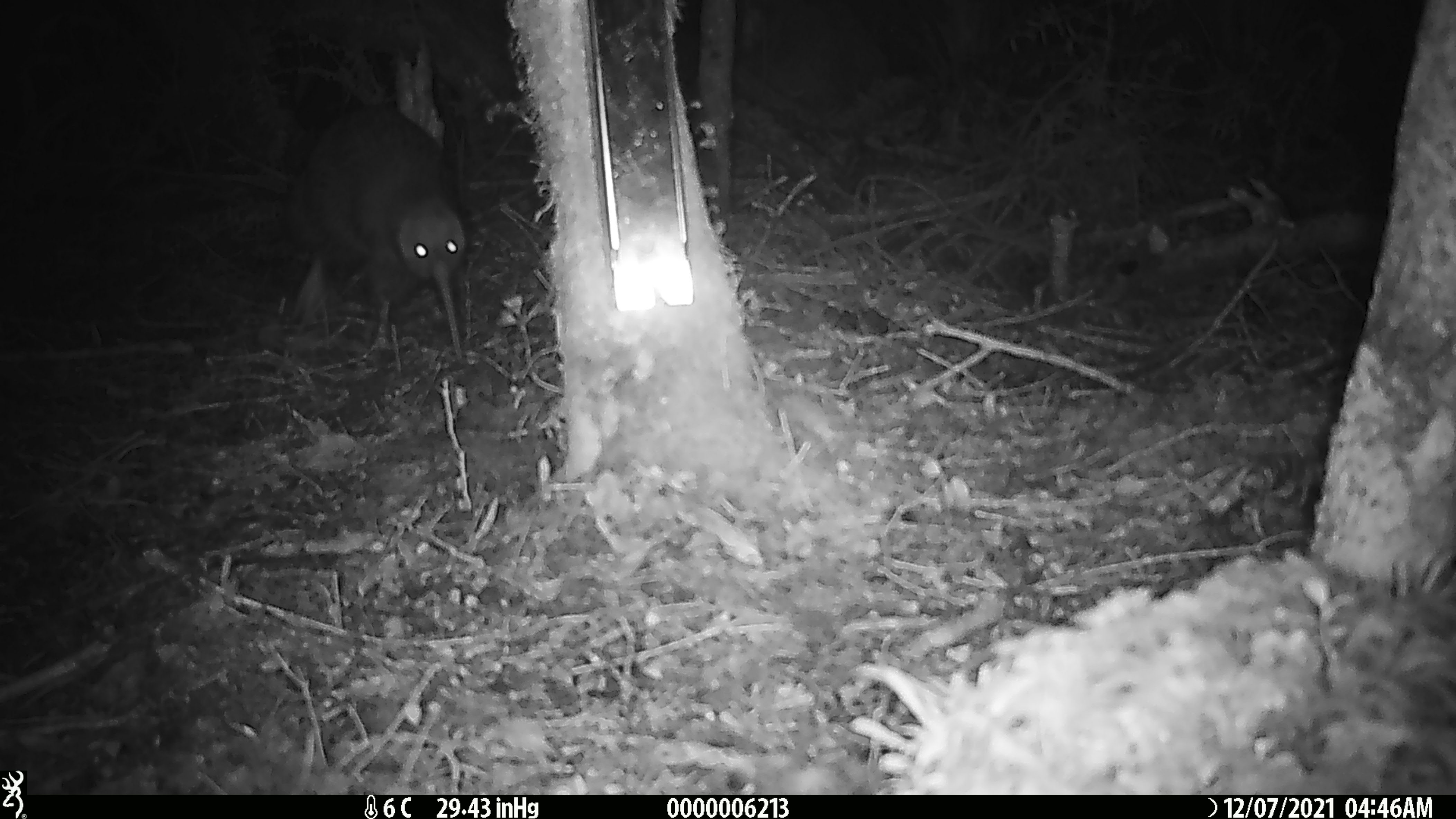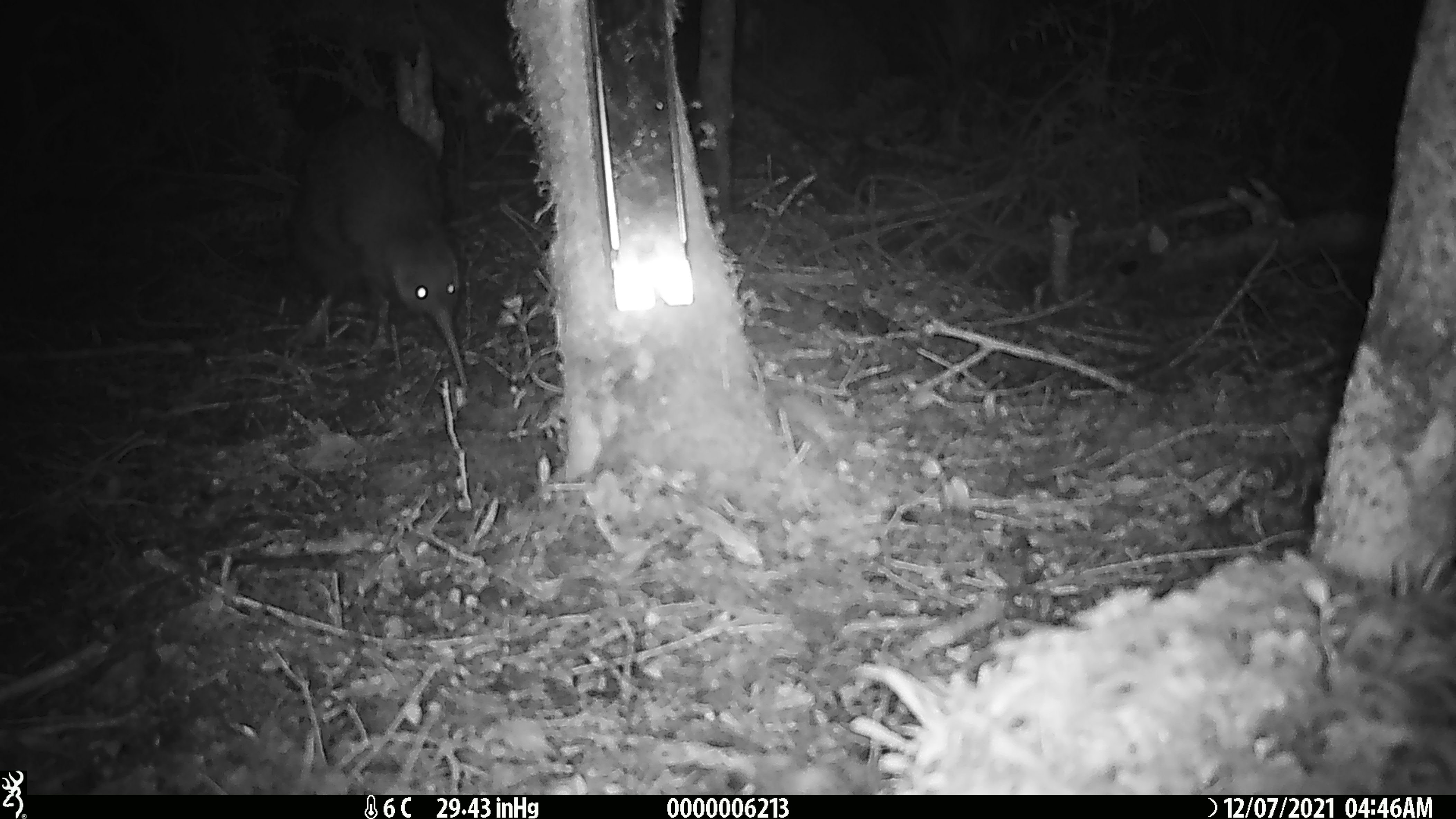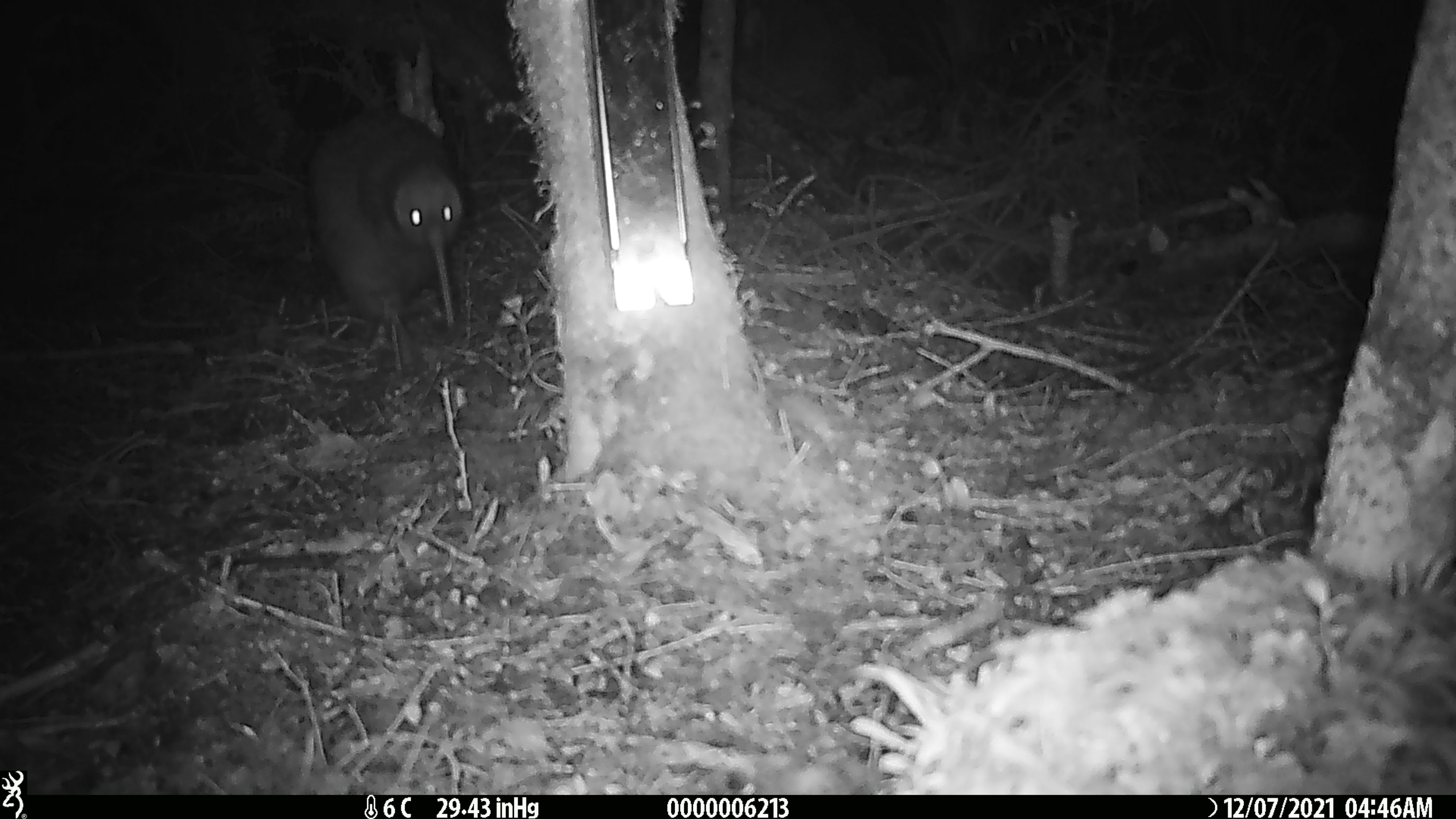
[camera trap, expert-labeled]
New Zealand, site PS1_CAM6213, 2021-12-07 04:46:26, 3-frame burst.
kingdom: Animalia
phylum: Chordata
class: Aves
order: Apterygiformes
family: Apterygidae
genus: Apteryx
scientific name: Apteryx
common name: kiwi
Kiwi (Apteryx).